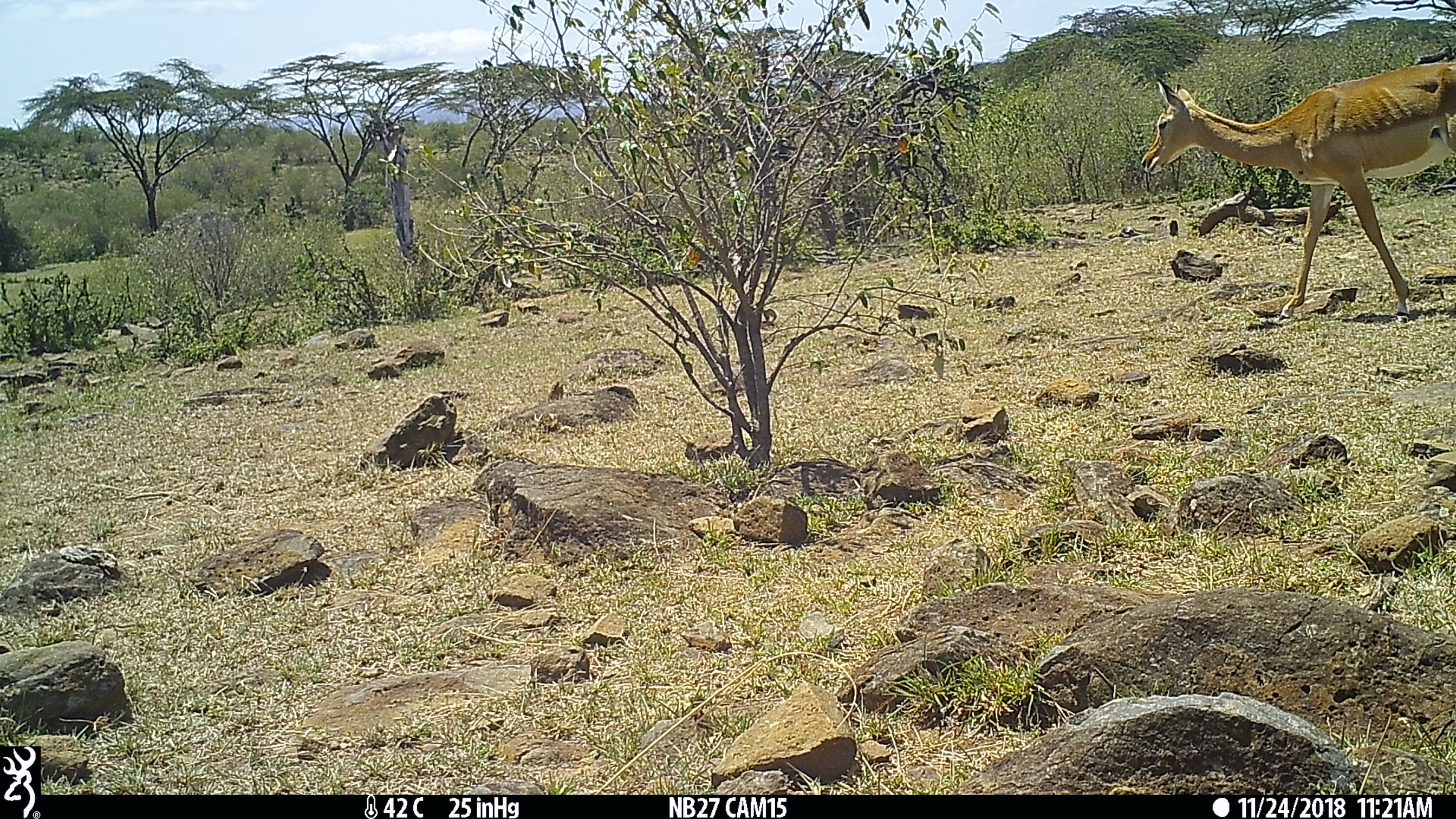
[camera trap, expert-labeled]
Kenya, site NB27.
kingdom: Animalia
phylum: Chordata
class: Mammalia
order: Artiodactyla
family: Bovidae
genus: Aepyceros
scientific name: Aepyceros melampus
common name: impala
Impala (Aepyceros melampus).